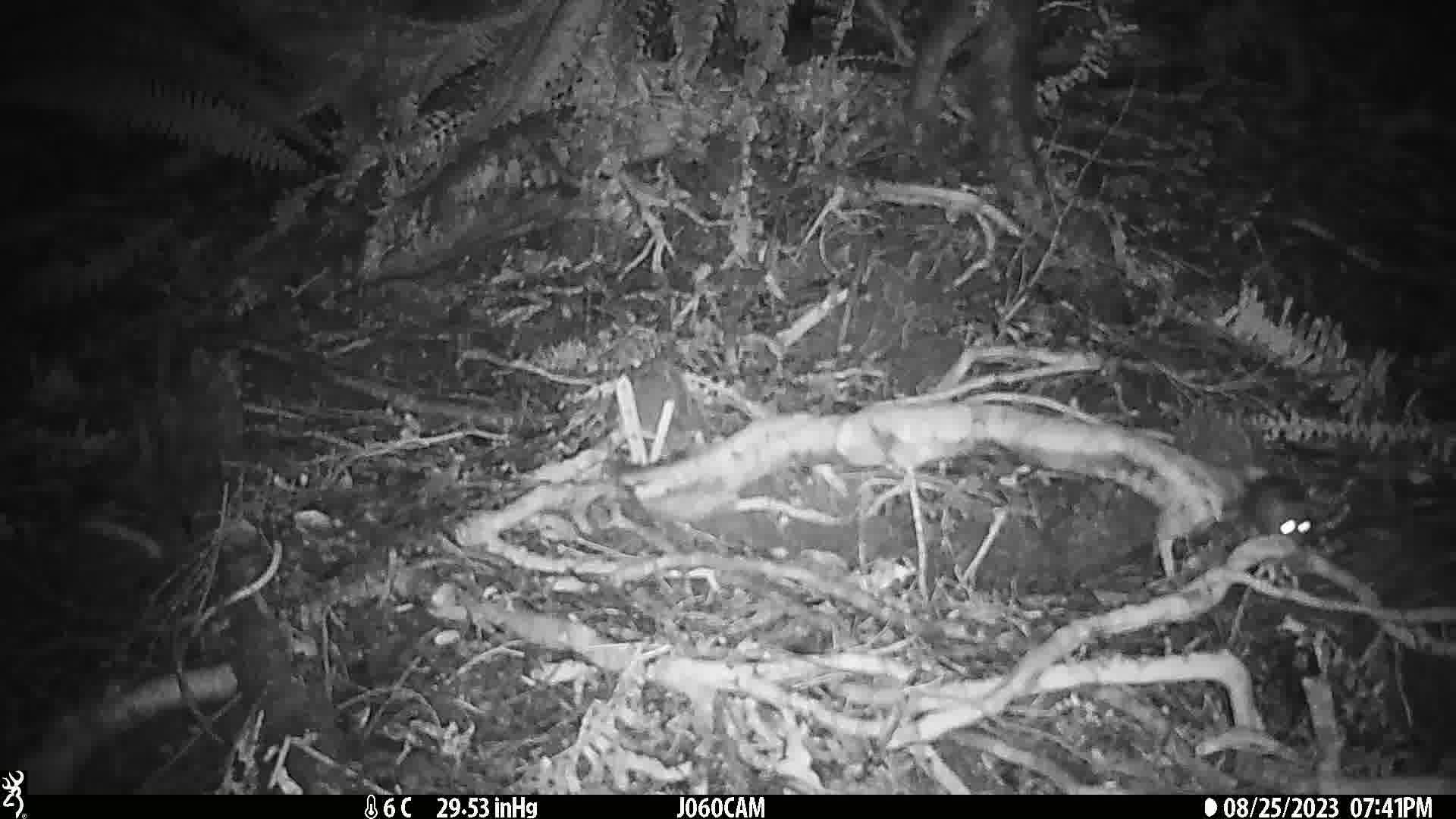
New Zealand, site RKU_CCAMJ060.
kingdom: Animalia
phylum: Chordata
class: Mammalia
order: Rodentia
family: Muridae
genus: Rattus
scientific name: Rattus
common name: rat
Rat (Rattus).